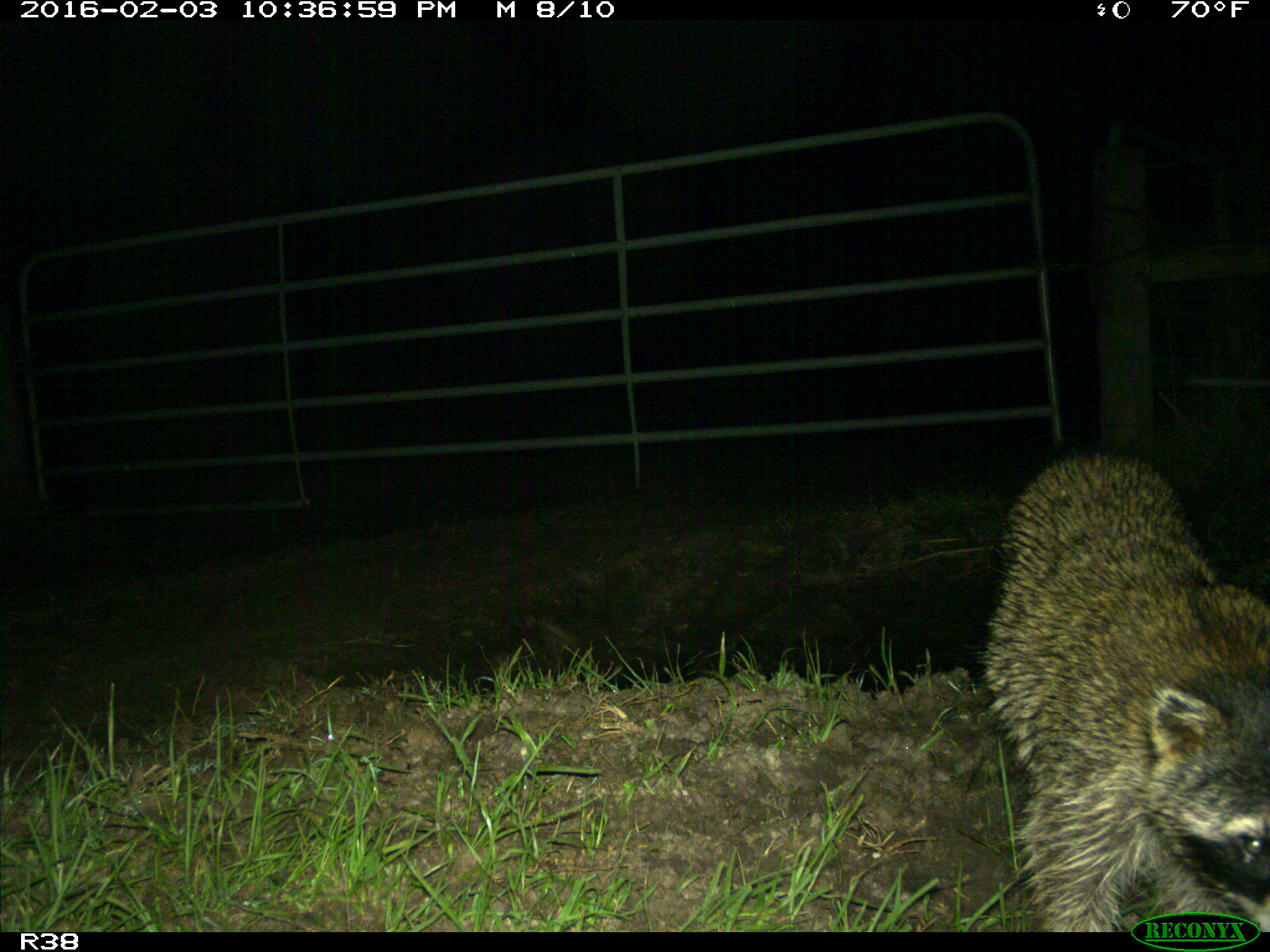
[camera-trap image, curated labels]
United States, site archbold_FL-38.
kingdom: Animalia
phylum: Chordata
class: Mammalia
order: Carnivora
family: Procyonidae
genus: Procyon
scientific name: Procyon lotor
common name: common raccoon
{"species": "Procyon lotor (common raccoon)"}